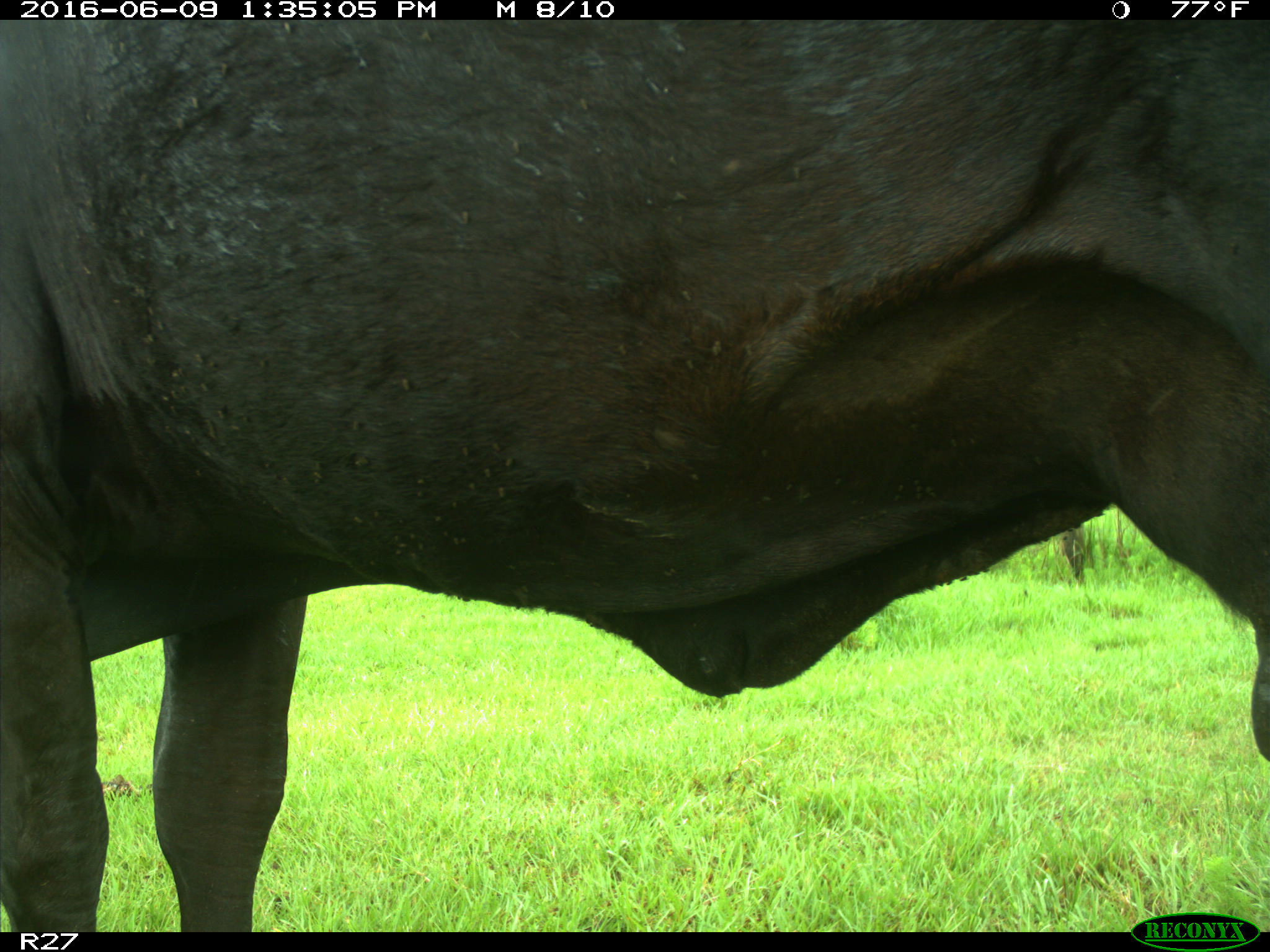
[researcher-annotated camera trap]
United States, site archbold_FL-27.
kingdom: Animalia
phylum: Chordata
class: Mammalia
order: Artiodactyla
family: Bovidae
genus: Bos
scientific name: Bos taurus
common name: domestic cow